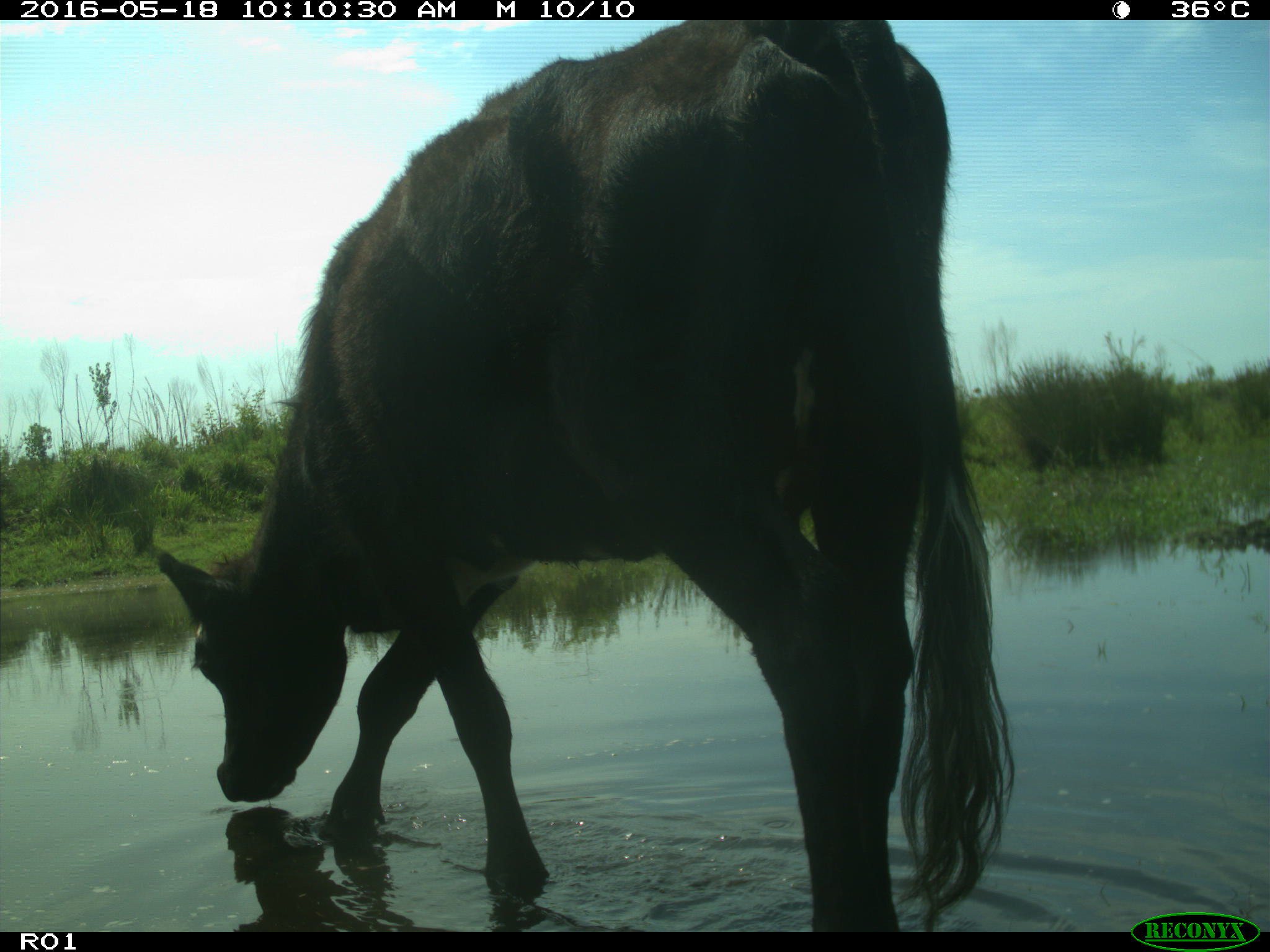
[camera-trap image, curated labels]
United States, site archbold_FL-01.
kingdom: Animalia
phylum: Chordata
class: Mammalia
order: Artiodactyla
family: Bovidae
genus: Bos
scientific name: Bos taurus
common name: domestic cow